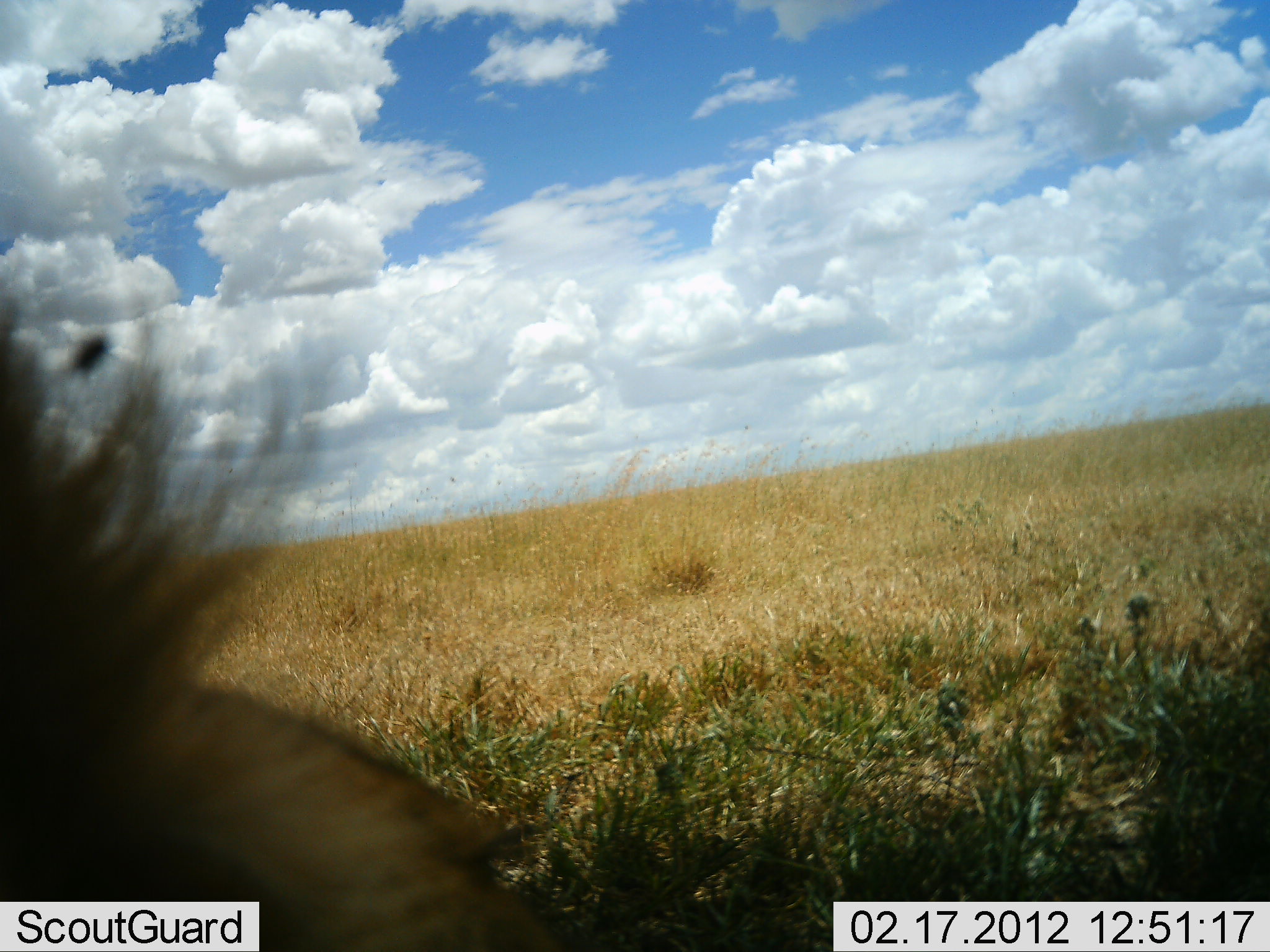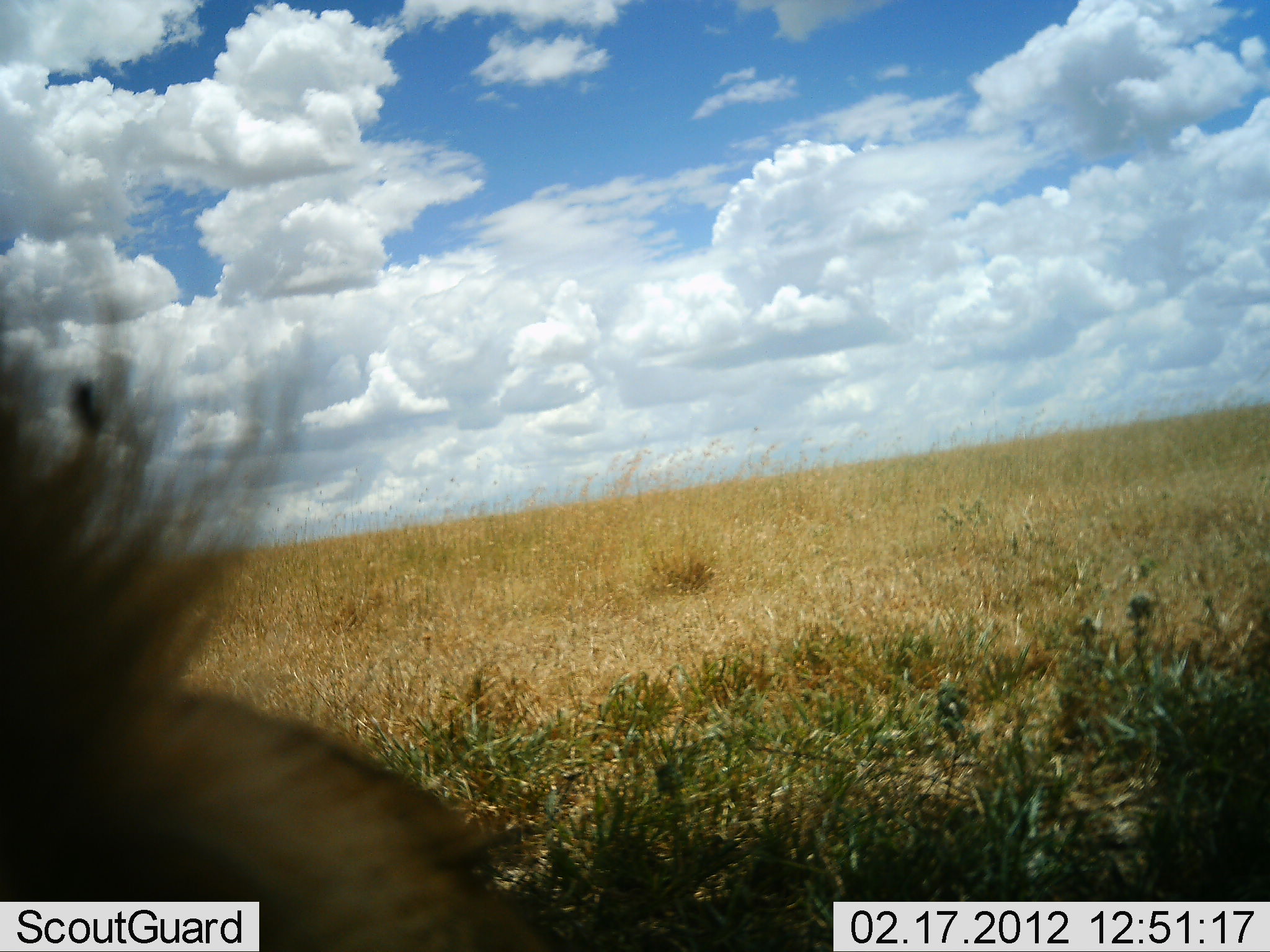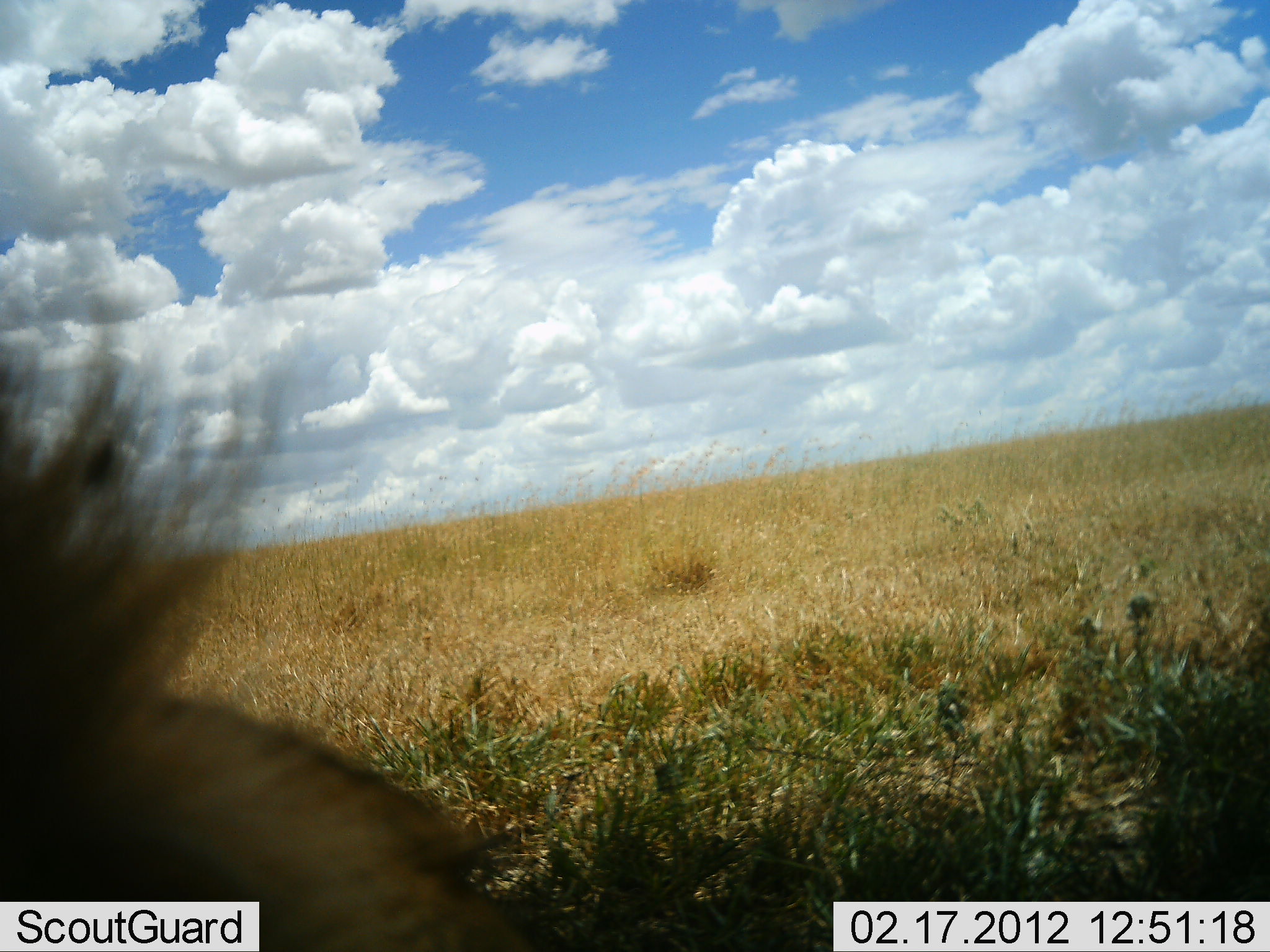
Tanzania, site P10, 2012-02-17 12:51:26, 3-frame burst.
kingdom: Animalia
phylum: Chordata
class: Mammalia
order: Carnivora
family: Felidae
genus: Panthera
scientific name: Panthera leo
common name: lion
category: lionmale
Lionmale (lion) (Panthera leo), count 1. Behavior (volunteer vote fractions): standing 17%, resting 83%, moving 0%, interacting 0%. Young present (vote fraction): 0%. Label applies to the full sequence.